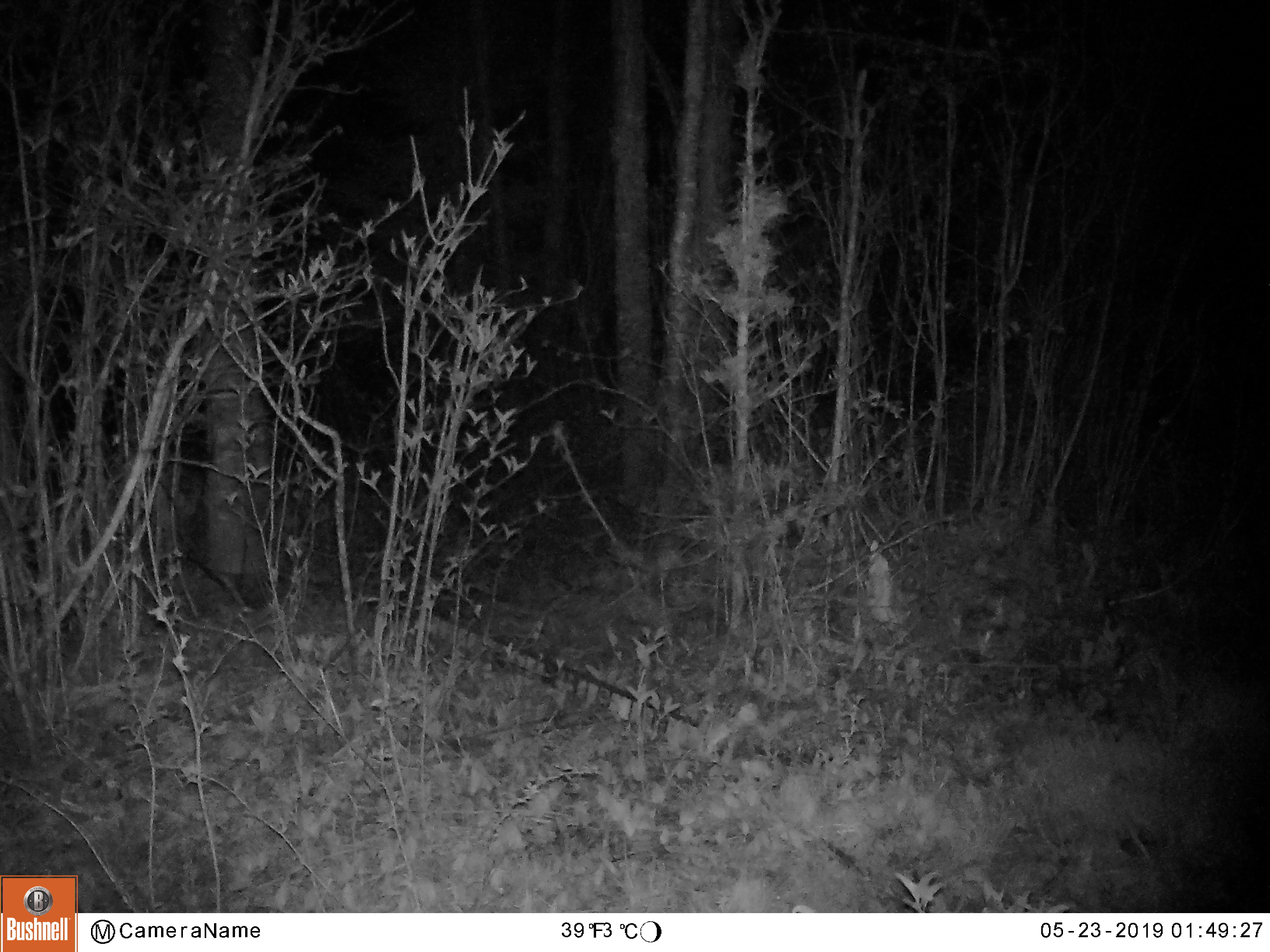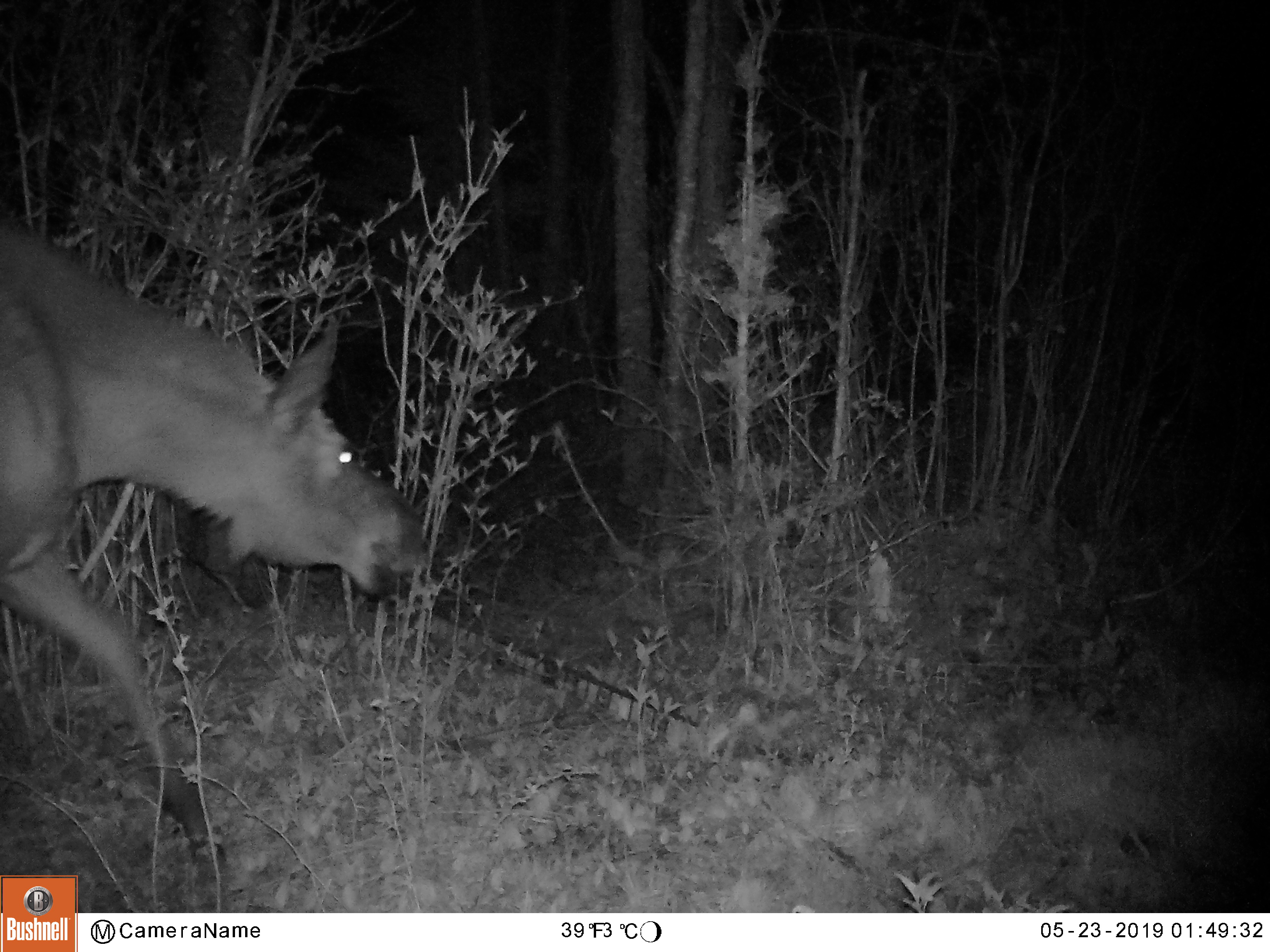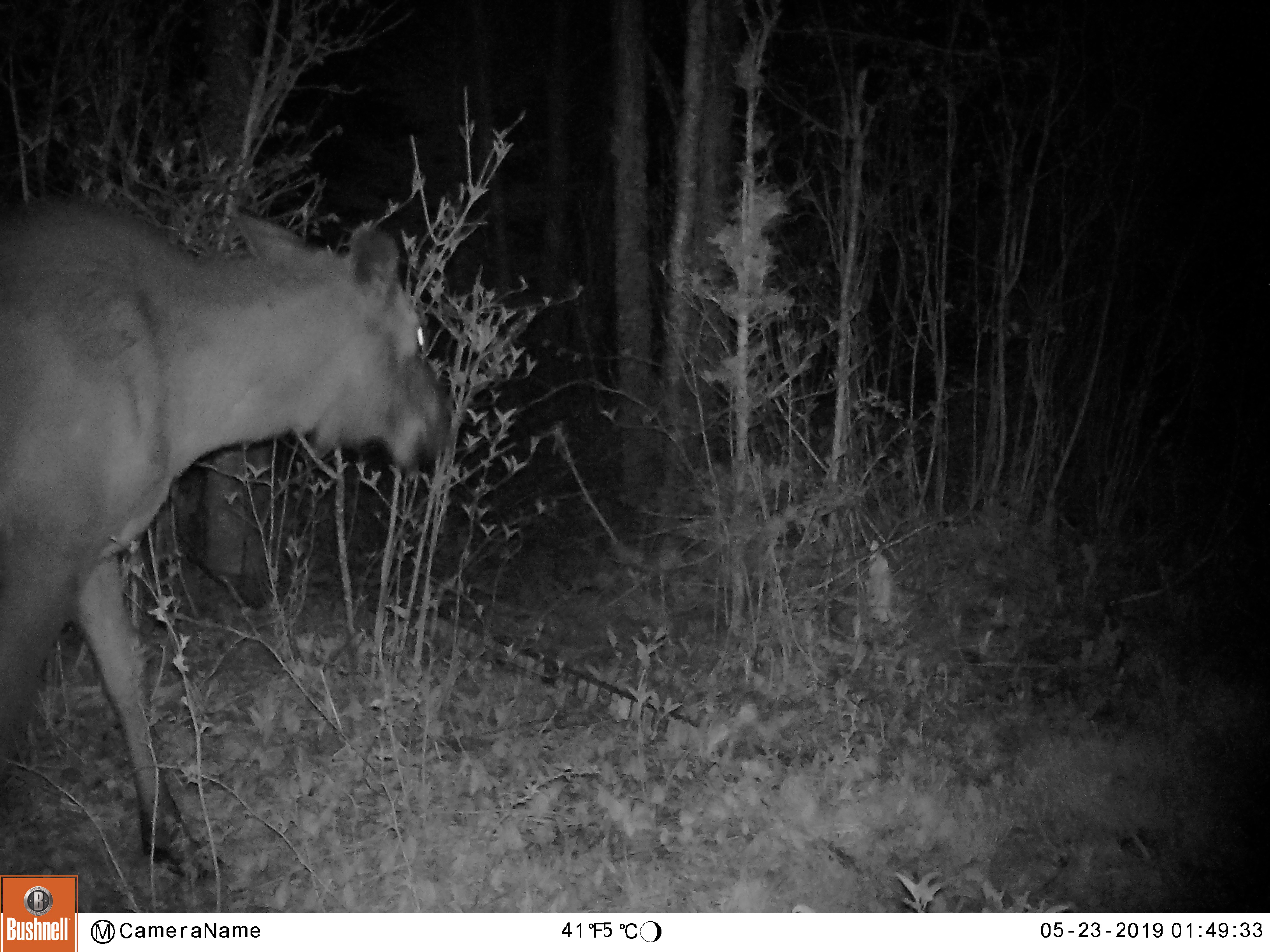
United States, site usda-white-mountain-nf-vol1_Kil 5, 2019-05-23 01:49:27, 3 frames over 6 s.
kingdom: Animalia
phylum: Chordata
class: Mammalia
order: Artiodactyla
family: Cervidae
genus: Alces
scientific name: Alces alces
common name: moose